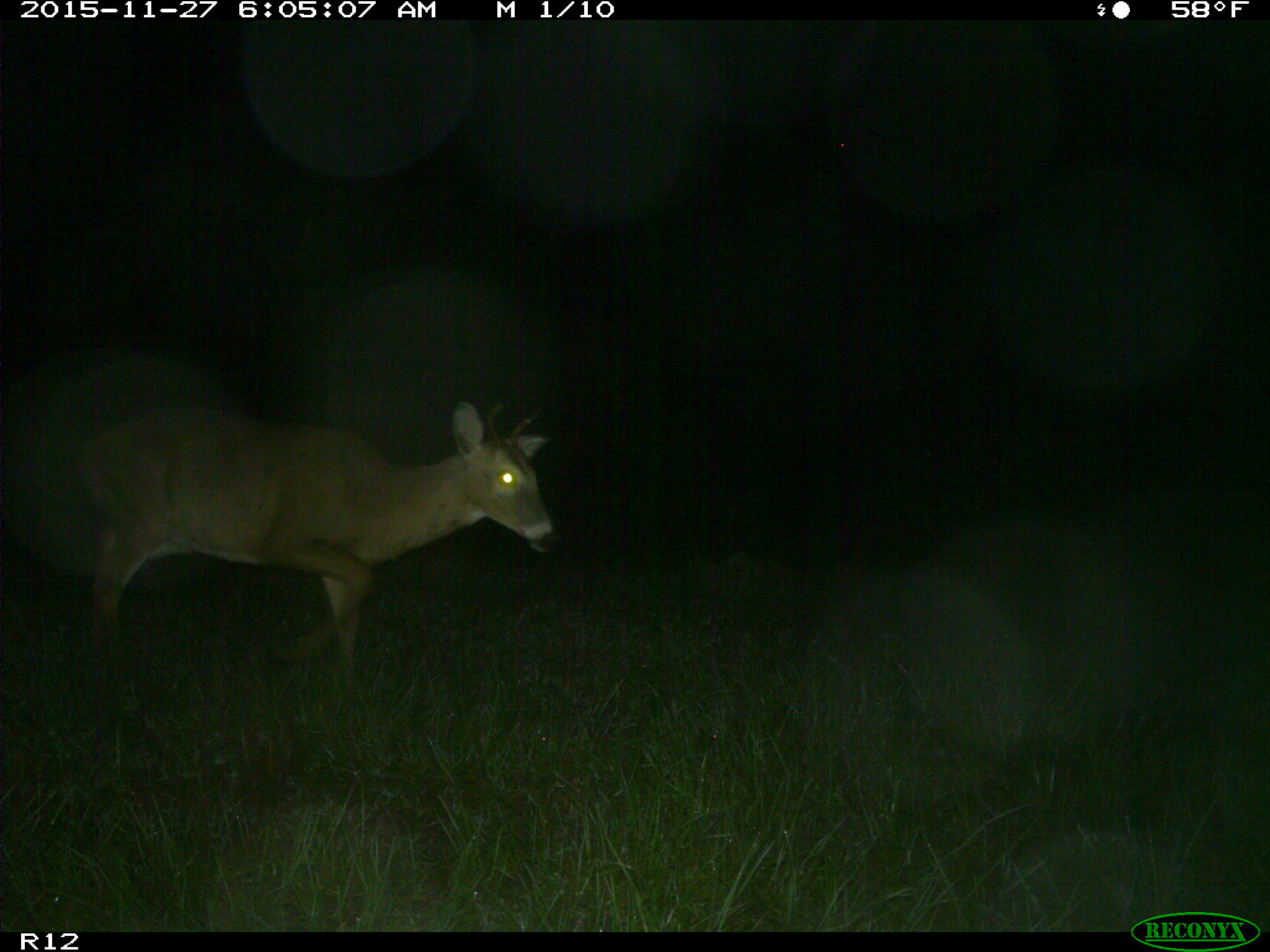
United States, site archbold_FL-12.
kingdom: Animalia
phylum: Chordata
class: Mammalia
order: Artiodactyla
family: Cervidae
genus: Odocoileus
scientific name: Odocoileus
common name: deer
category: unidentified deer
Unidentified deer (deer) (Odocoileus).